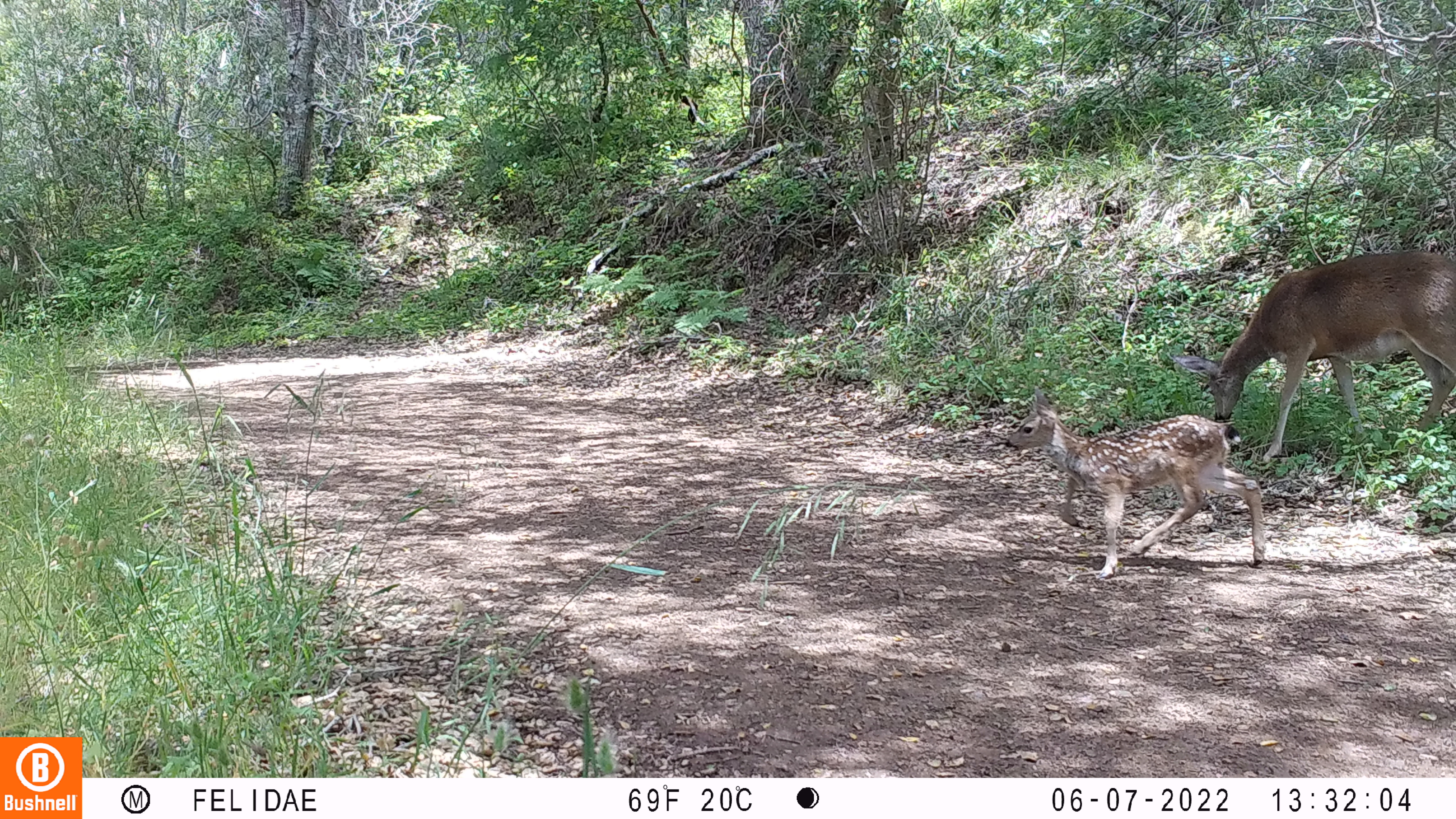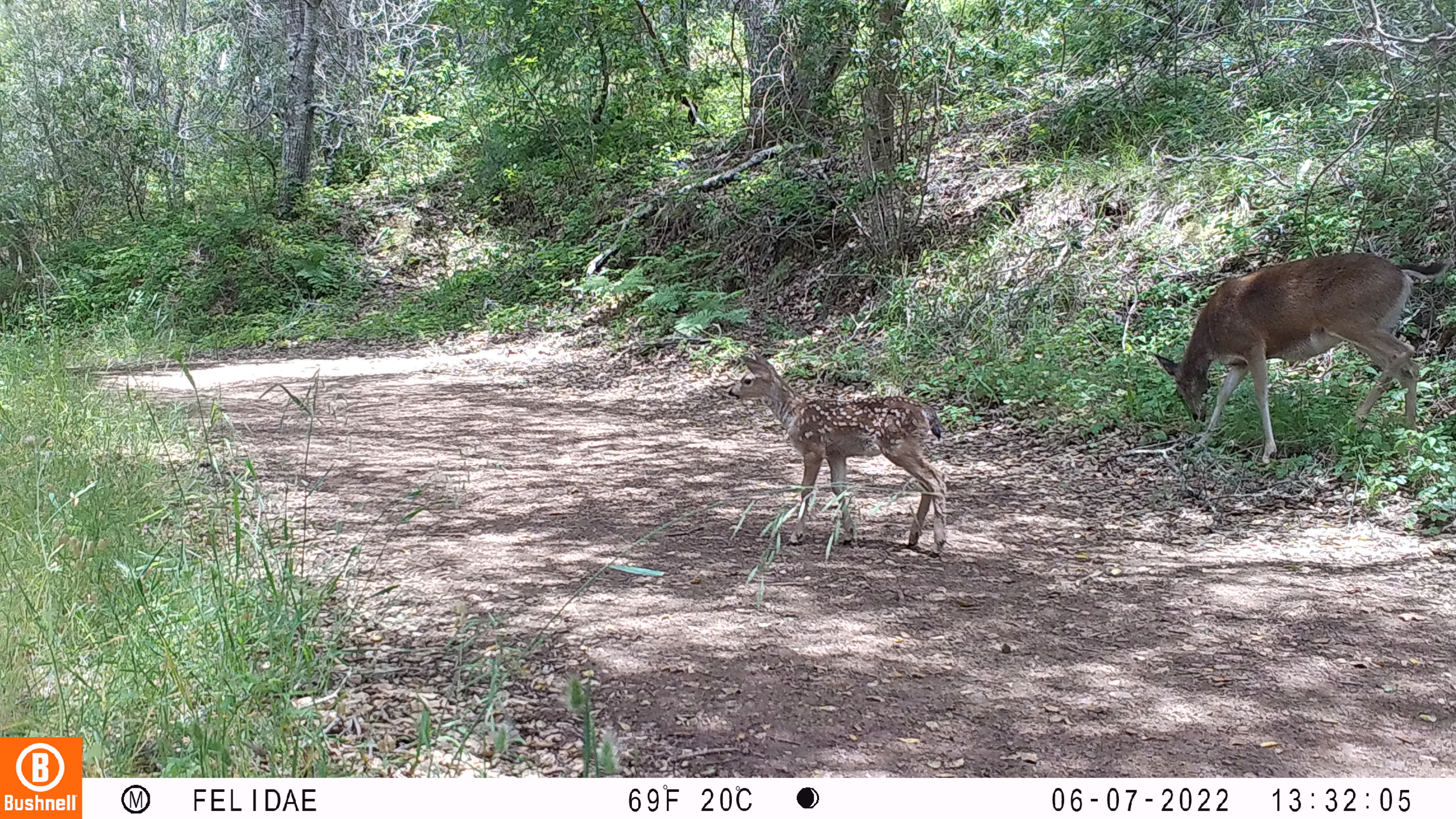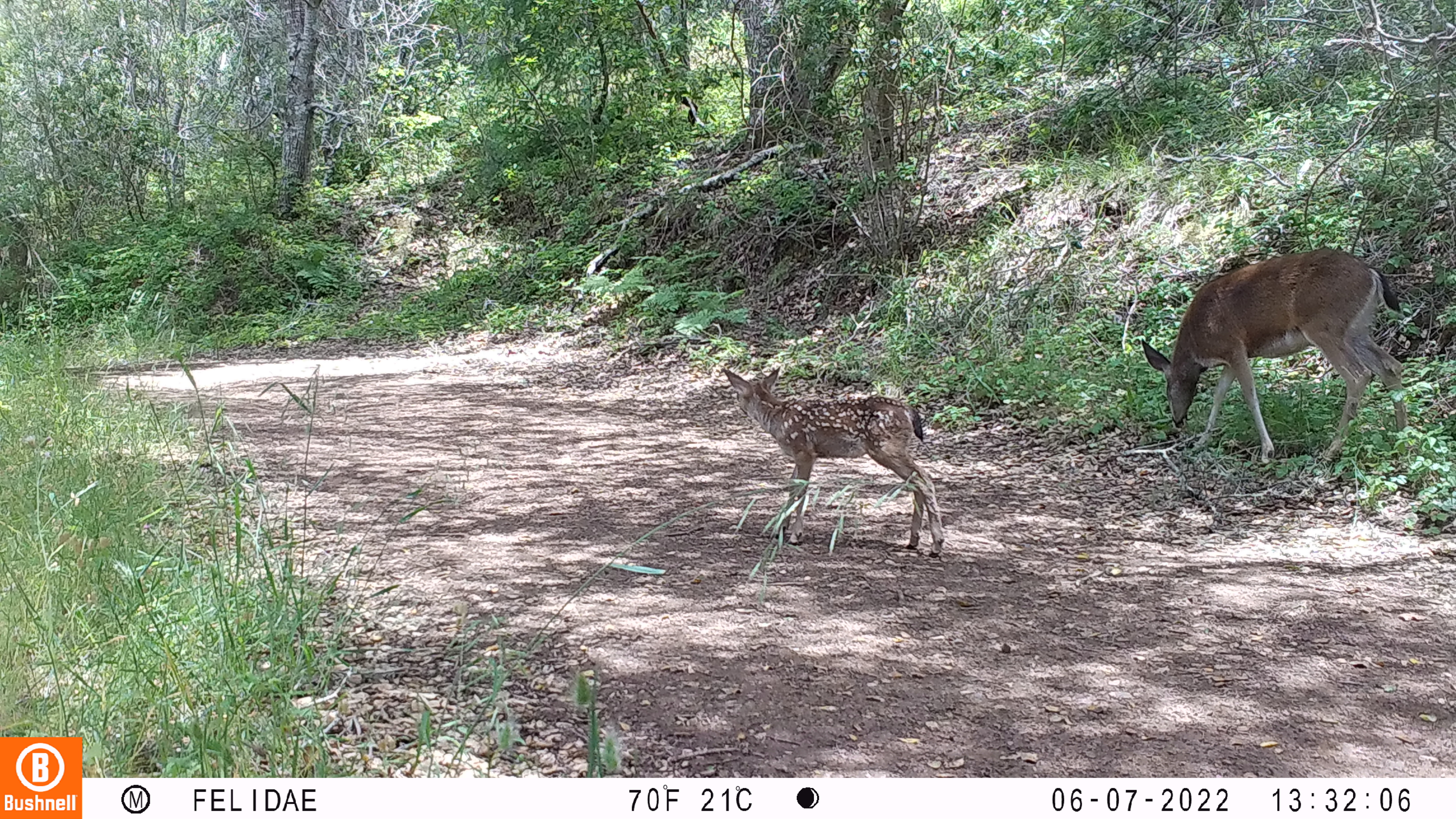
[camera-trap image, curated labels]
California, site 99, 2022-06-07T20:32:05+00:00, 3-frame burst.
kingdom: Animalia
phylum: Chordata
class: Mammalia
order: Artiodactyla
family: Cervidae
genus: Odocoileus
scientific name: Odocoileus hemionus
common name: mule deer